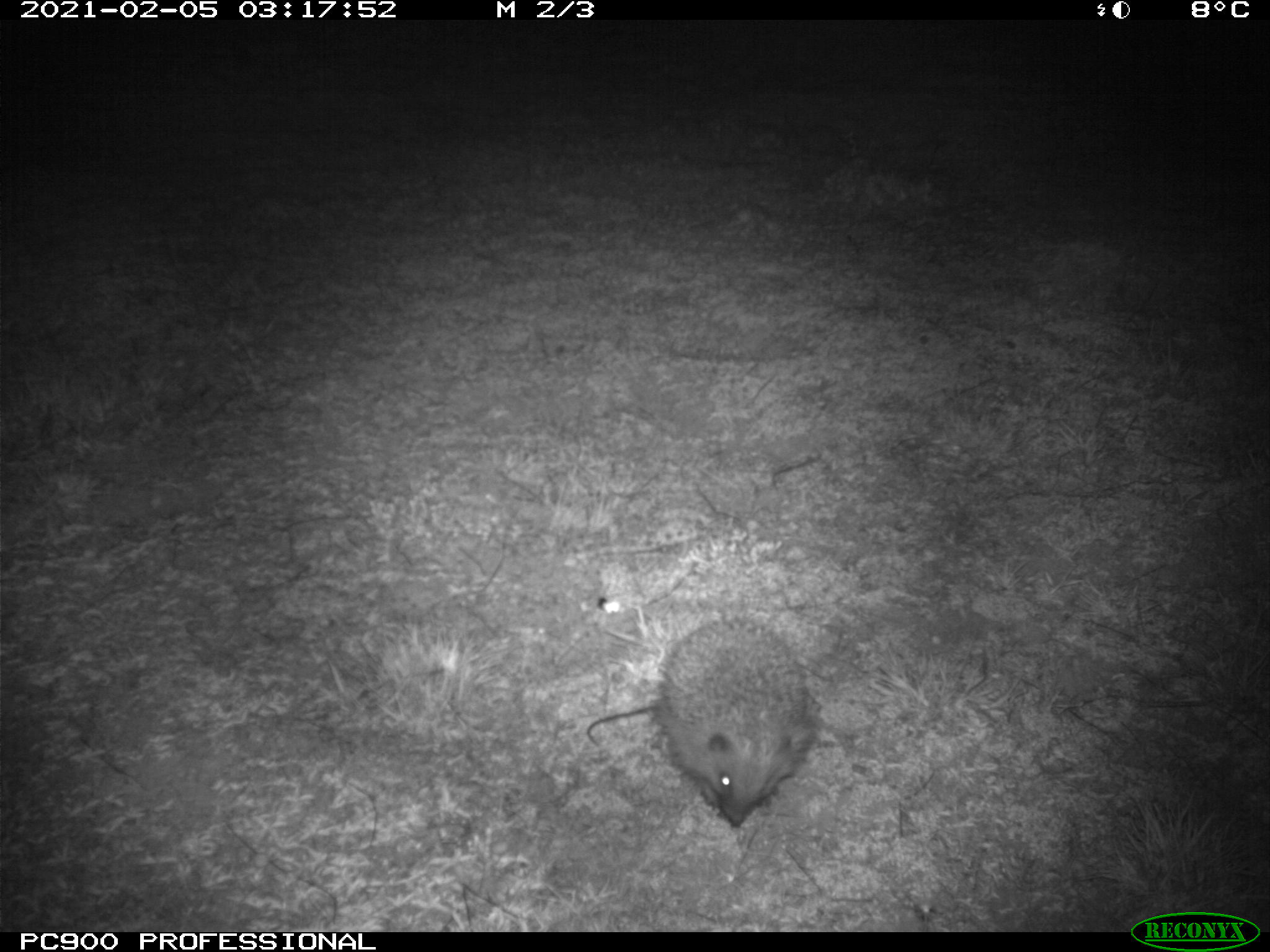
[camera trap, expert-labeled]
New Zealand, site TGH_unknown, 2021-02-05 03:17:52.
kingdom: Animalia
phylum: Chordata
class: Mammalia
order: Eulipotyphla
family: Erinaceidae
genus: Erinaceus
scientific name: Erinaceus europaeus europaeus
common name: european hedgehog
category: hedgehog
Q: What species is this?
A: Hedgehog (european hedgehog) (Erinaceus europaeus europaeus).